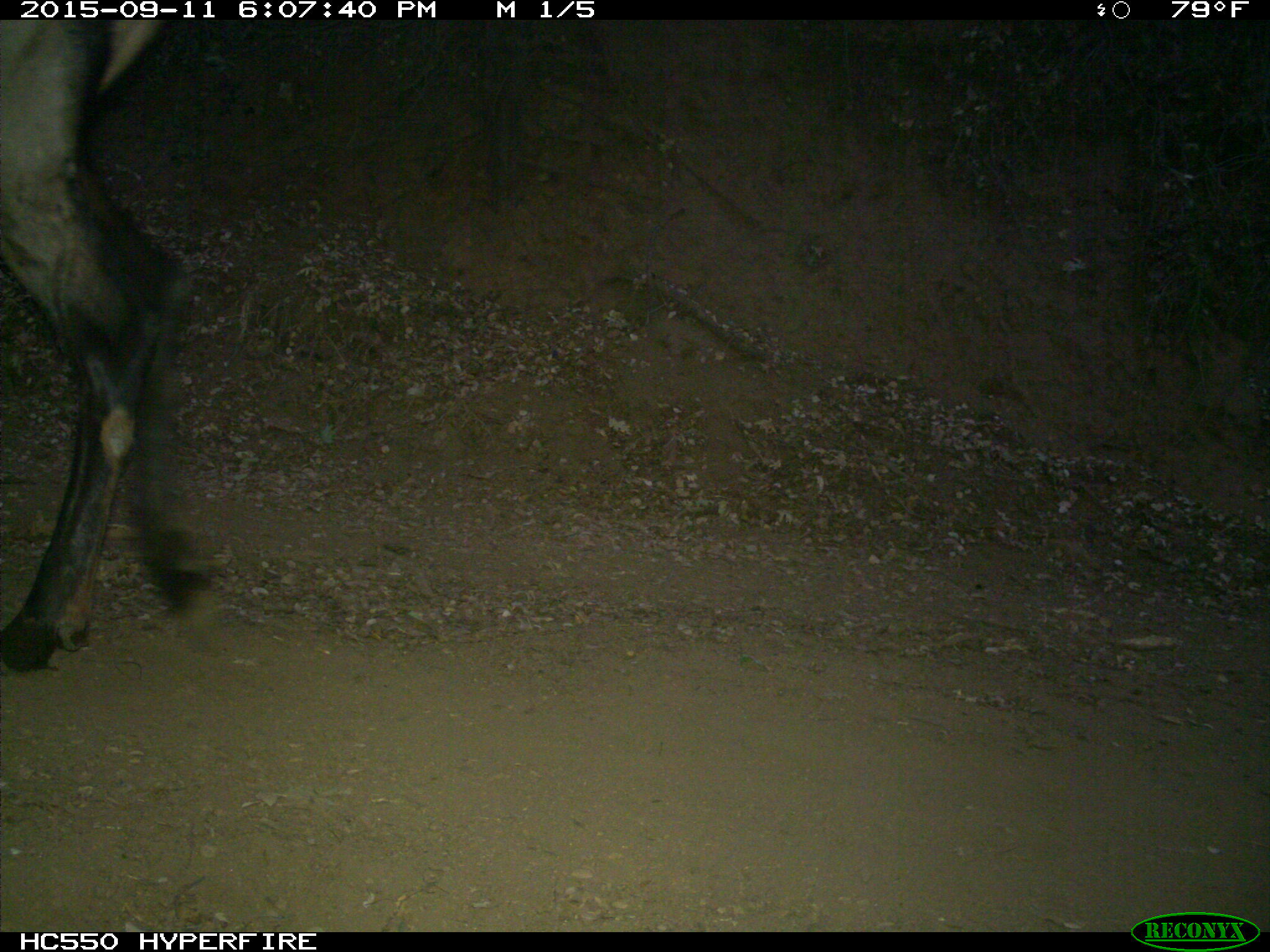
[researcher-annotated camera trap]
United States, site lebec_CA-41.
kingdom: Animalia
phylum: Chordata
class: Mammalia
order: Artiodactyla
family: Cervidae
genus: Cervus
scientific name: Cervus canadensis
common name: elk